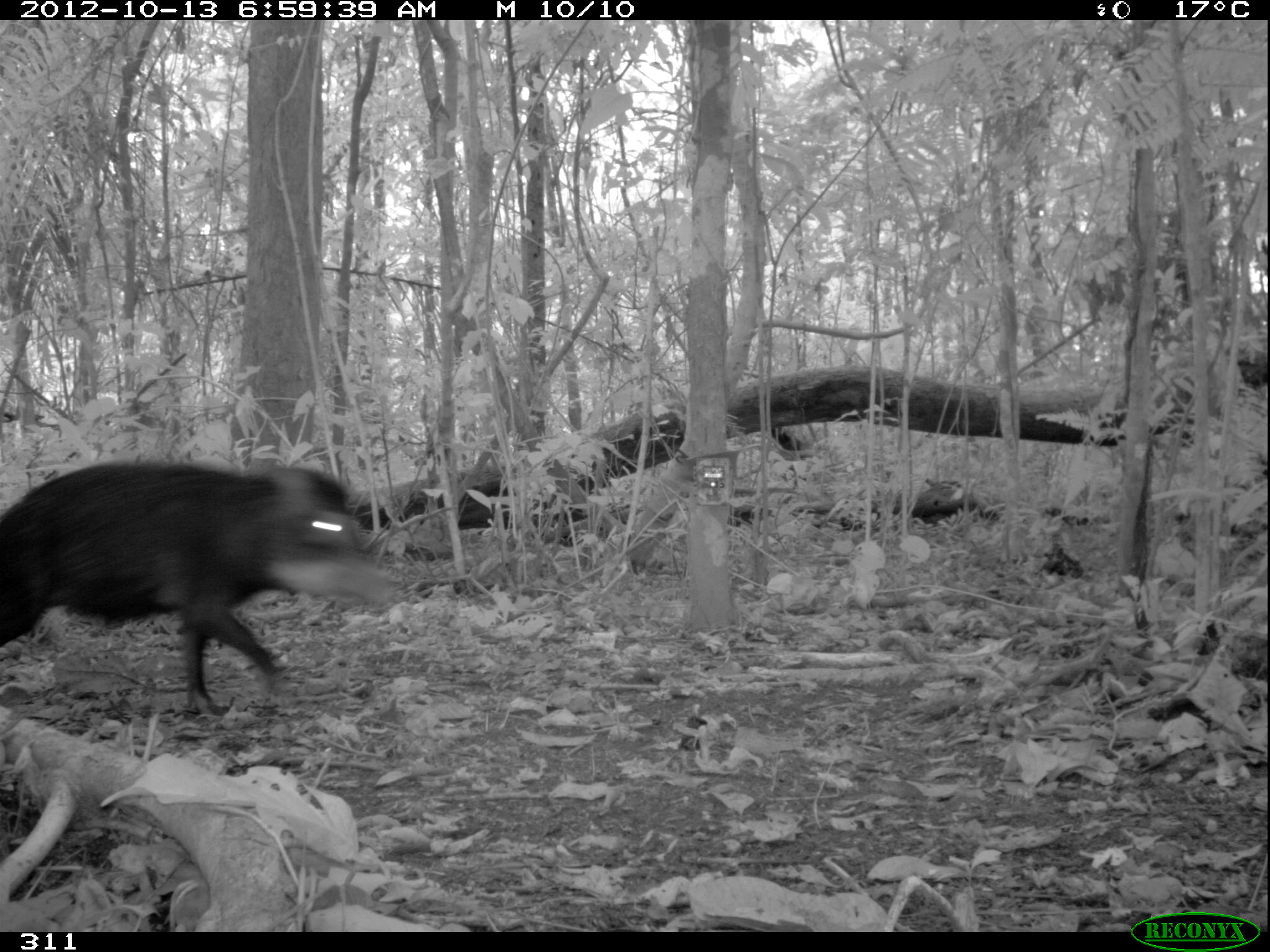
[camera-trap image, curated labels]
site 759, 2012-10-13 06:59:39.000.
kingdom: Animalia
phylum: Chordata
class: Mammalia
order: Artiodactyla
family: Tayassuidae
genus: Tayassu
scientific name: Tayassu pecari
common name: white-lipped peccary